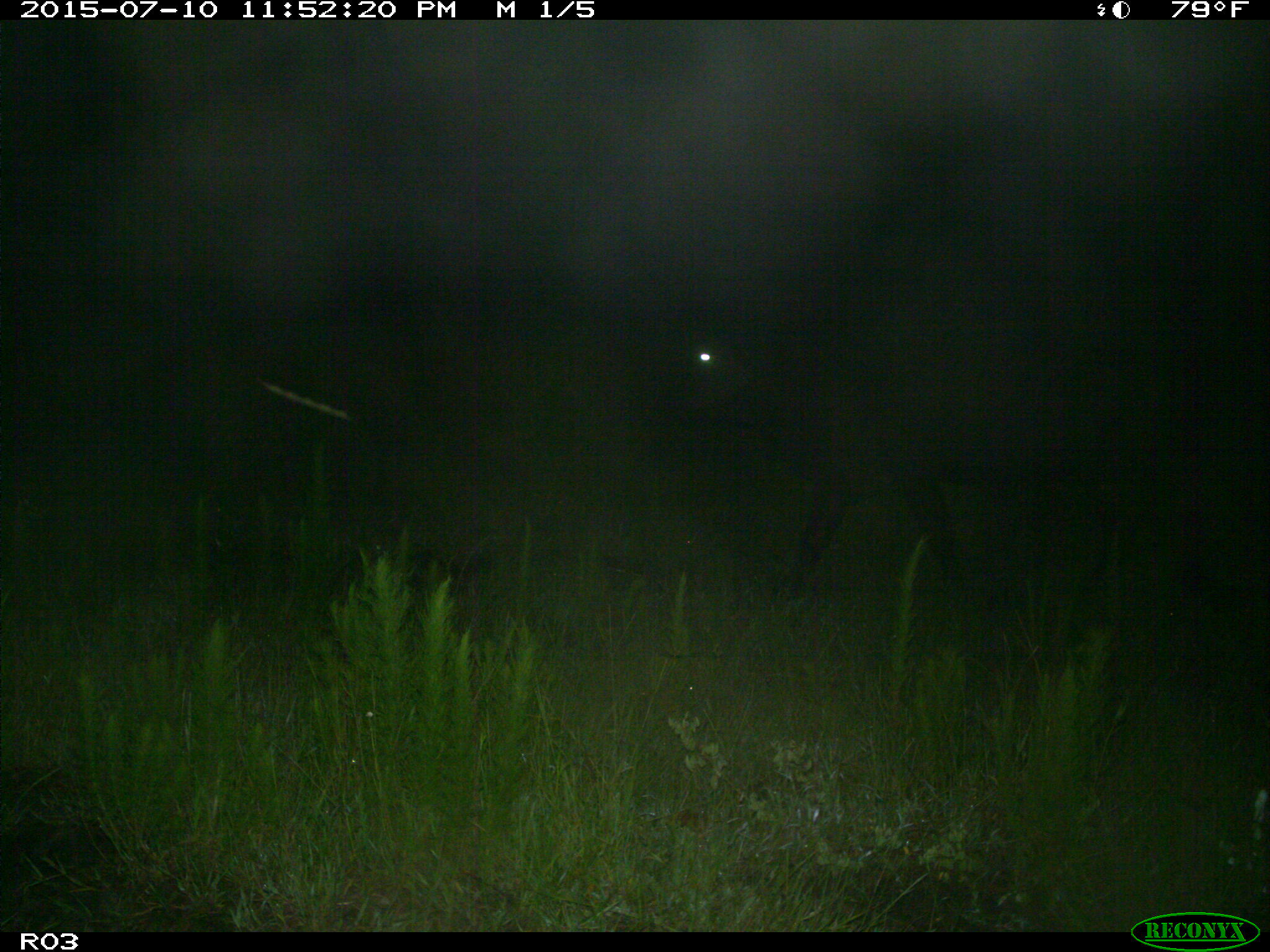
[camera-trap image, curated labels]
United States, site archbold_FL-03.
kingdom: Animalia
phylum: Chordata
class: Mammalia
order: Artiodactyla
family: Bovidae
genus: Bos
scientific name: Bos taurus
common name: domestic cow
Bos taurus (domestic cow).